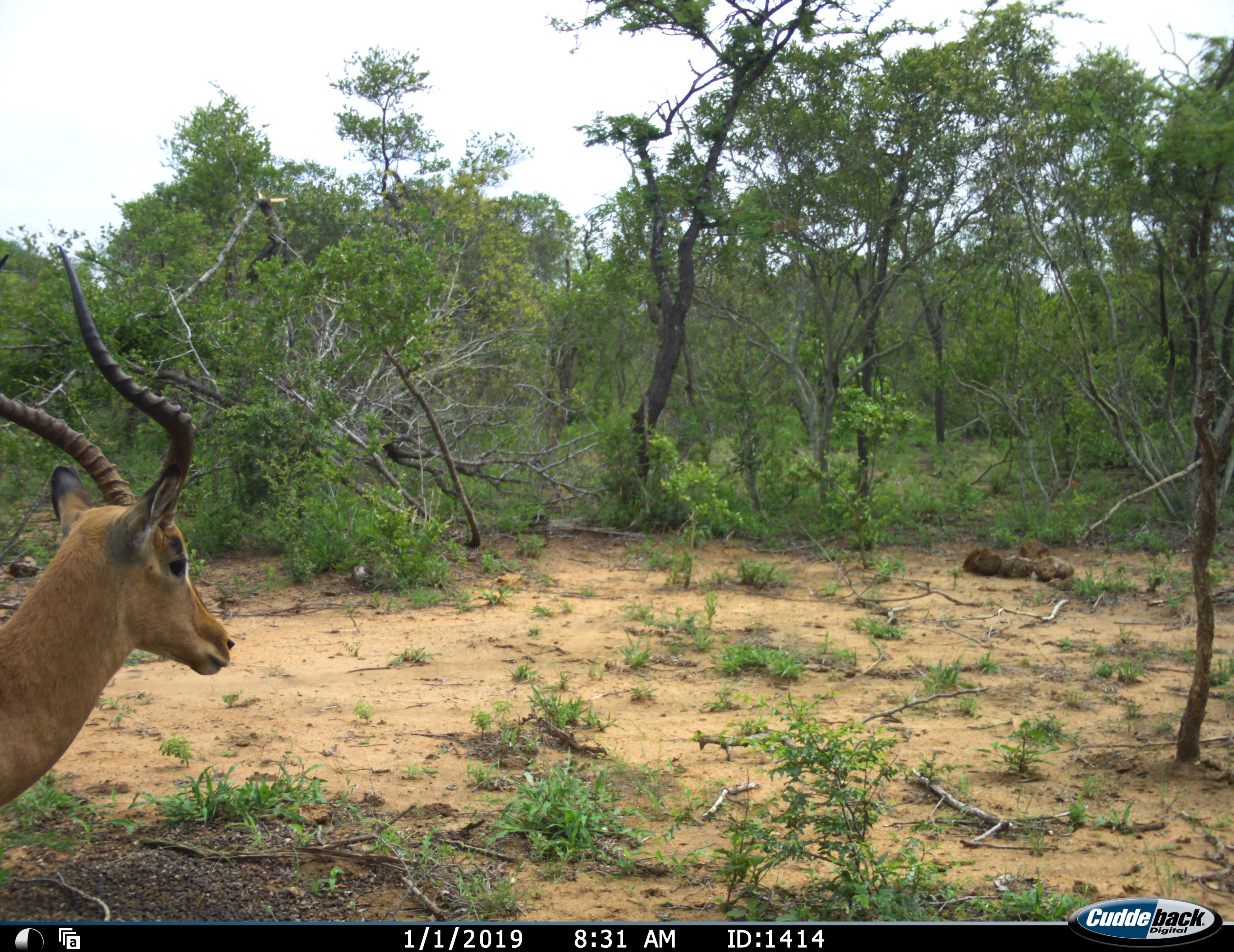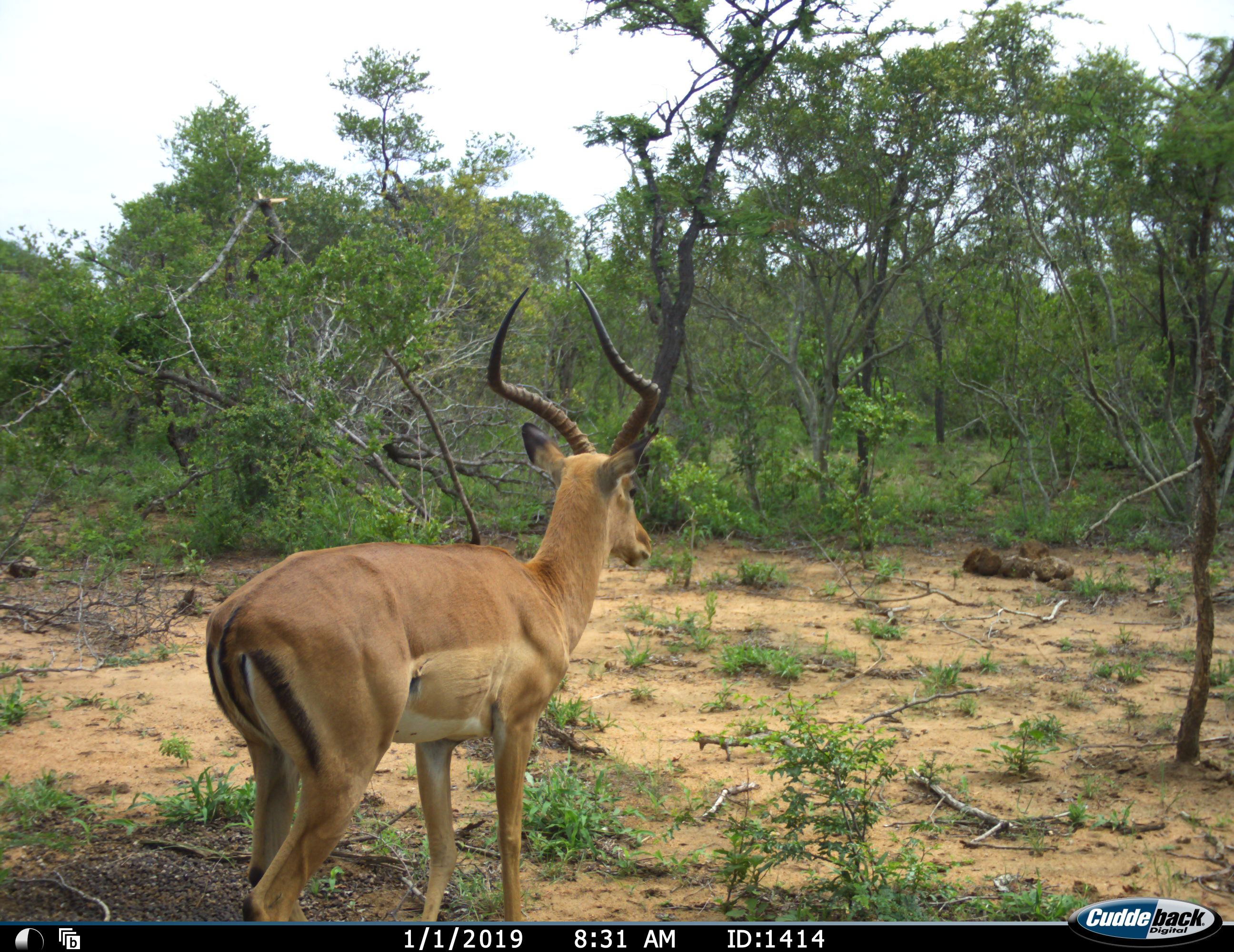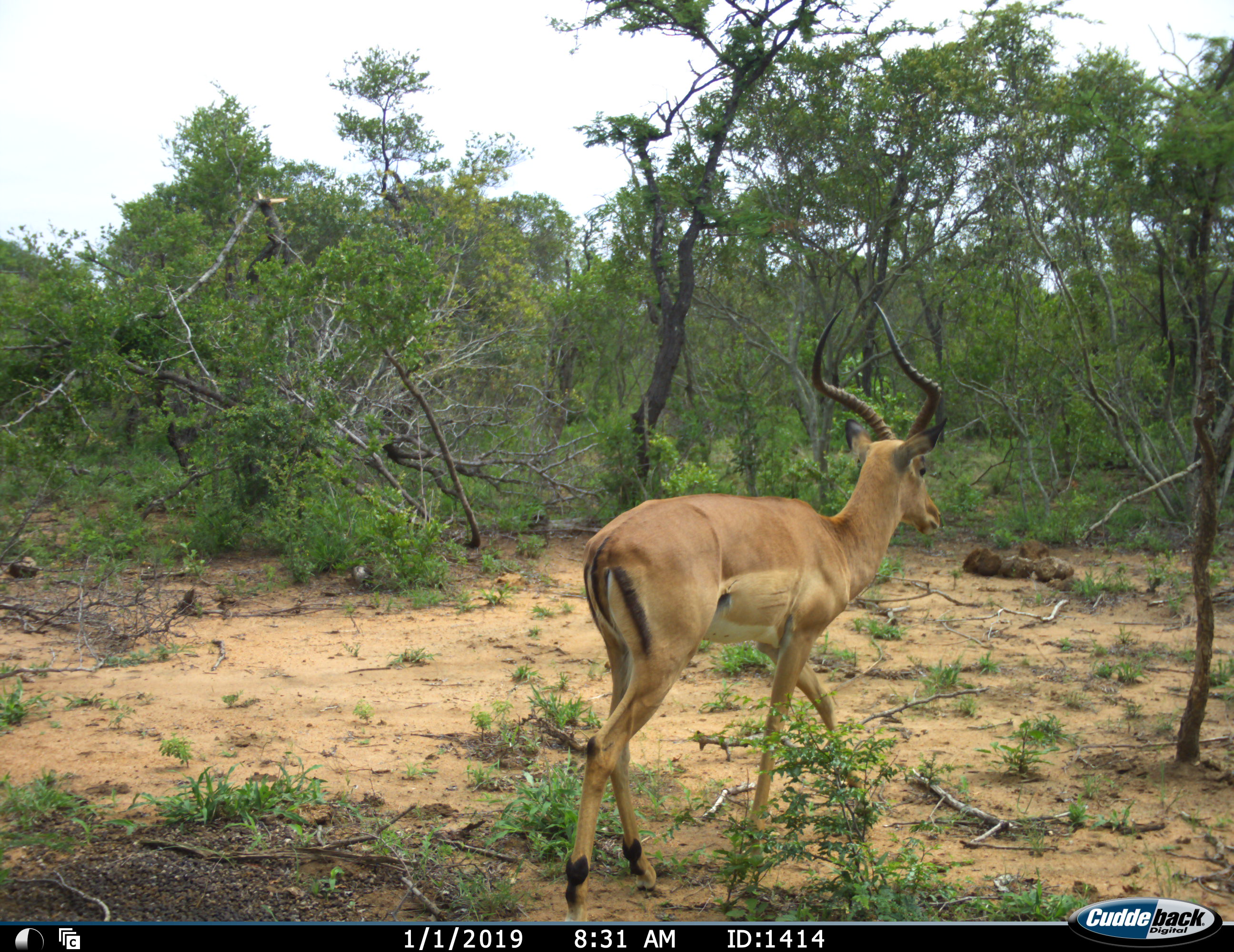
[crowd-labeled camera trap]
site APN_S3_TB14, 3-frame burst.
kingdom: Animalia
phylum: Chordata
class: Mammalia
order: Artiodactyla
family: Bovidae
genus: Aepyceros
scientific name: Aepyceros melampus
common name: impala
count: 1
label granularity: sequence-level